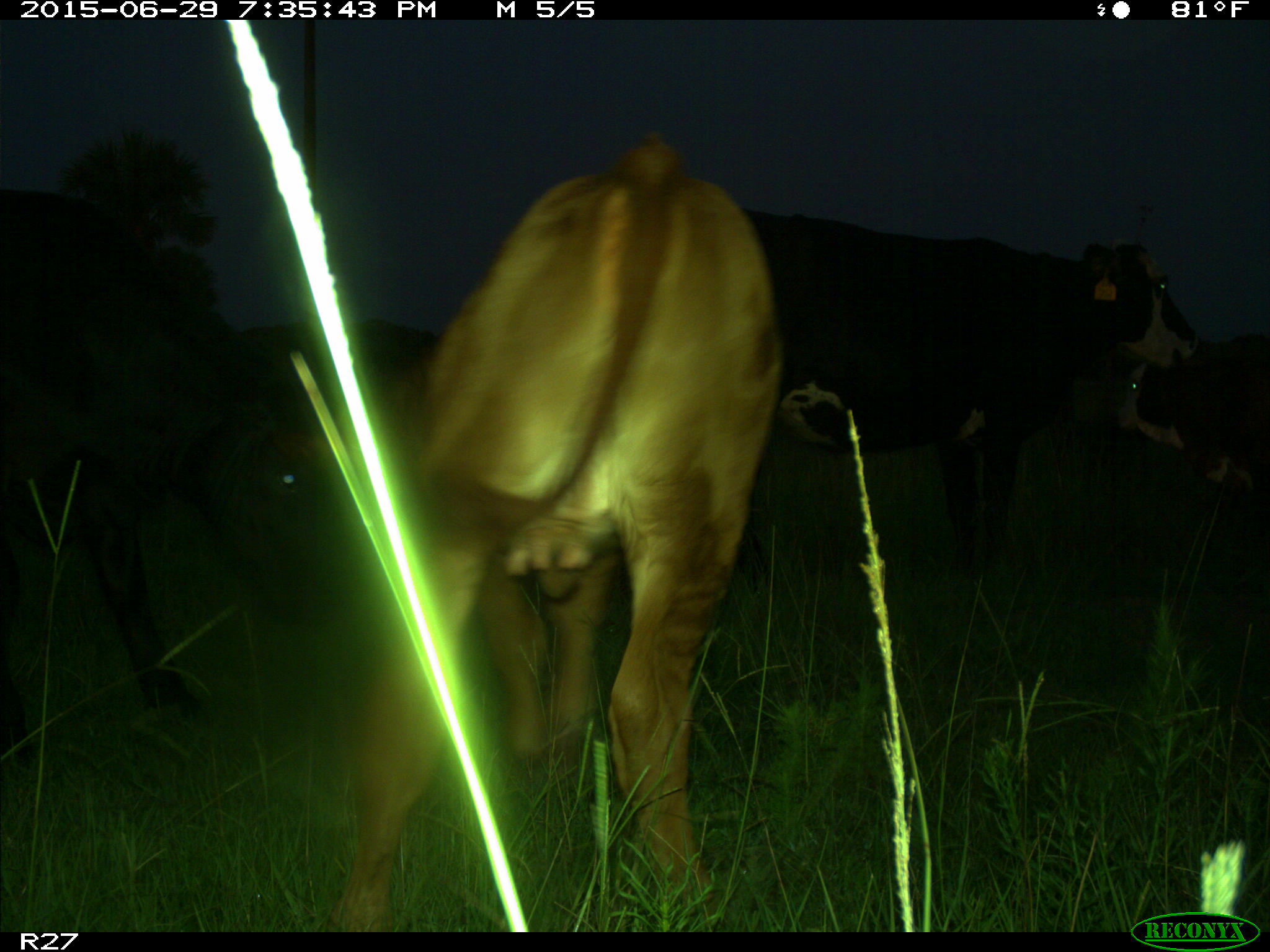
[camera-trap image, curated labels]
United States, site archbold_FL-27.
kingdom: Animalia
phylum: Chordata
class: Mammalia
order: Artiodactyla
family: Bovidae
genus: Bos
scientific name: Bos taurus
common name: domestic cow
Bos taurus (domestic cow).